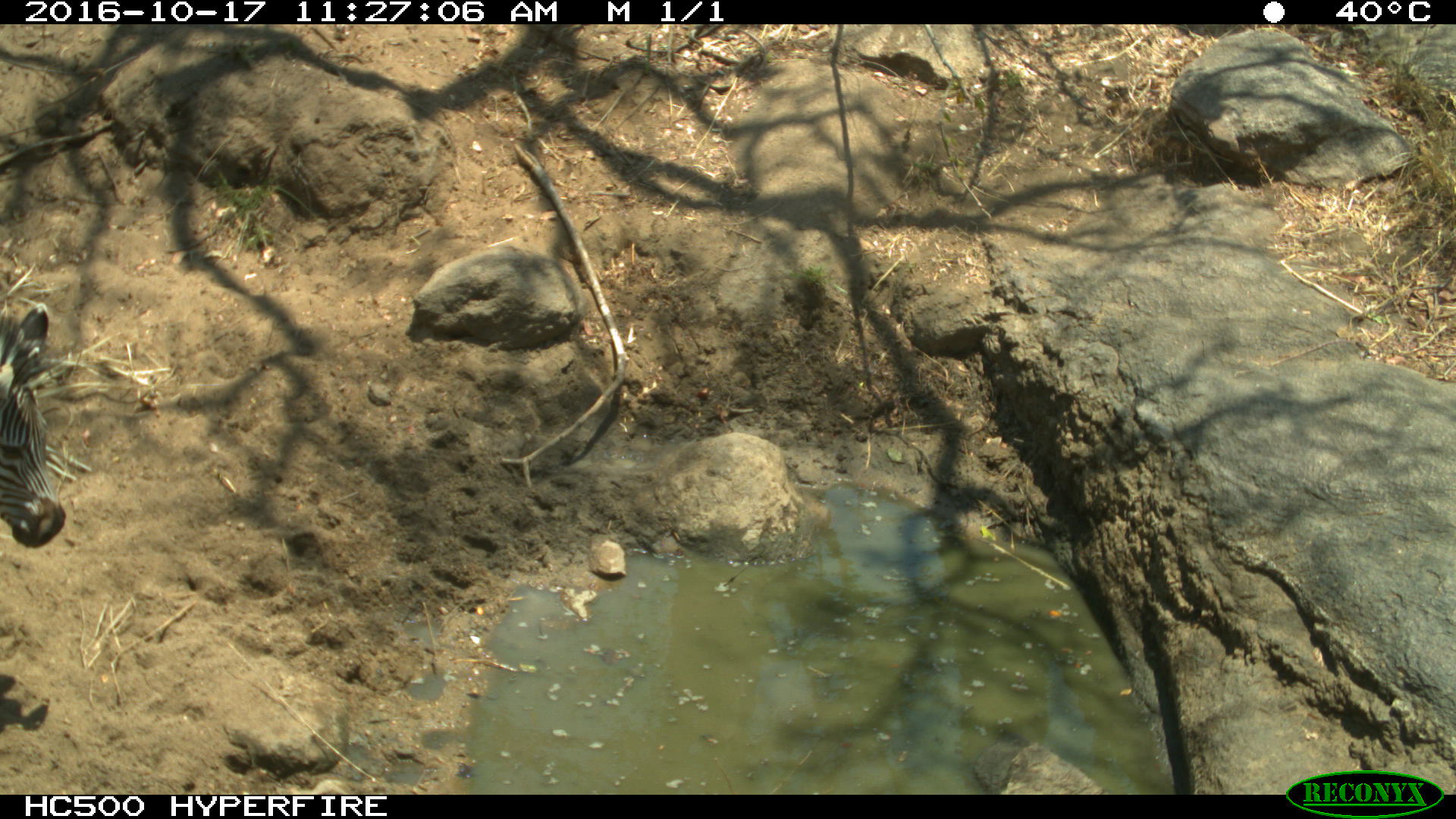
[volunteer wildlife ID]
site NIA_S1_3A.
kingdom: Animalia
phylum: Chordata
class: Mammalia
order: Perissodactyla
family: Equidae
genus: Equus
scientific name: Equus quagga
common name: plains zebra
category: zebraplains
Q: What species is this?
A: Zebraplains (plains zebra) (Equus quagga).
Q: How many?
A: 1.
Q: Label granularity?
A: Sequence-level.